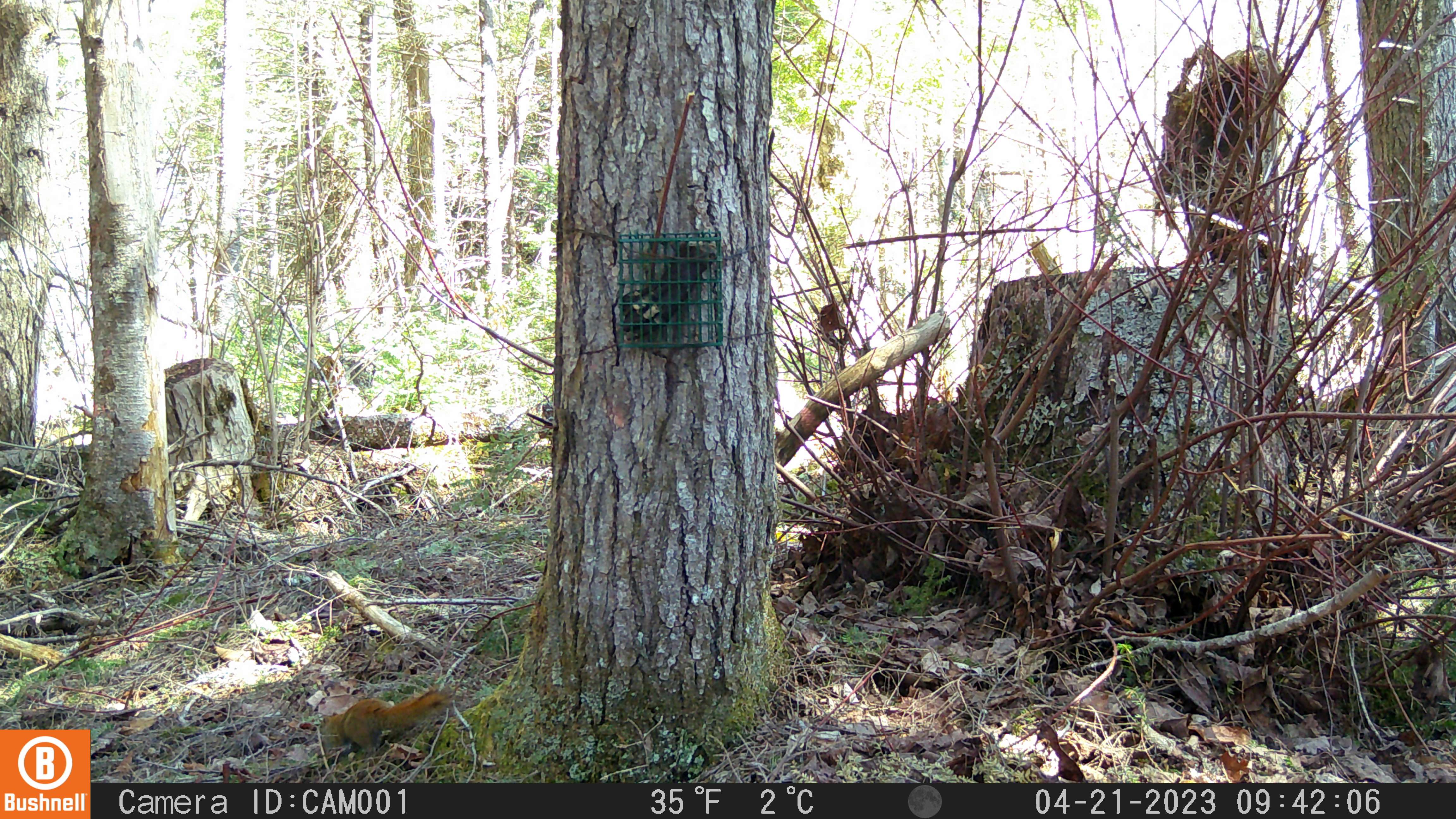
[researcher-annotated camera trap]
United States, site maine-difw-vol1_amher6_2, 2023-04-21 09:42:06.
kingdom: Animalia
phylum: Chordata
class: Mammalia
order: Rodentia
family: Sciuridae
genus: Tamiasciurus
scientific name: Tamiasciurus hudsonicus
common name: red squirrel